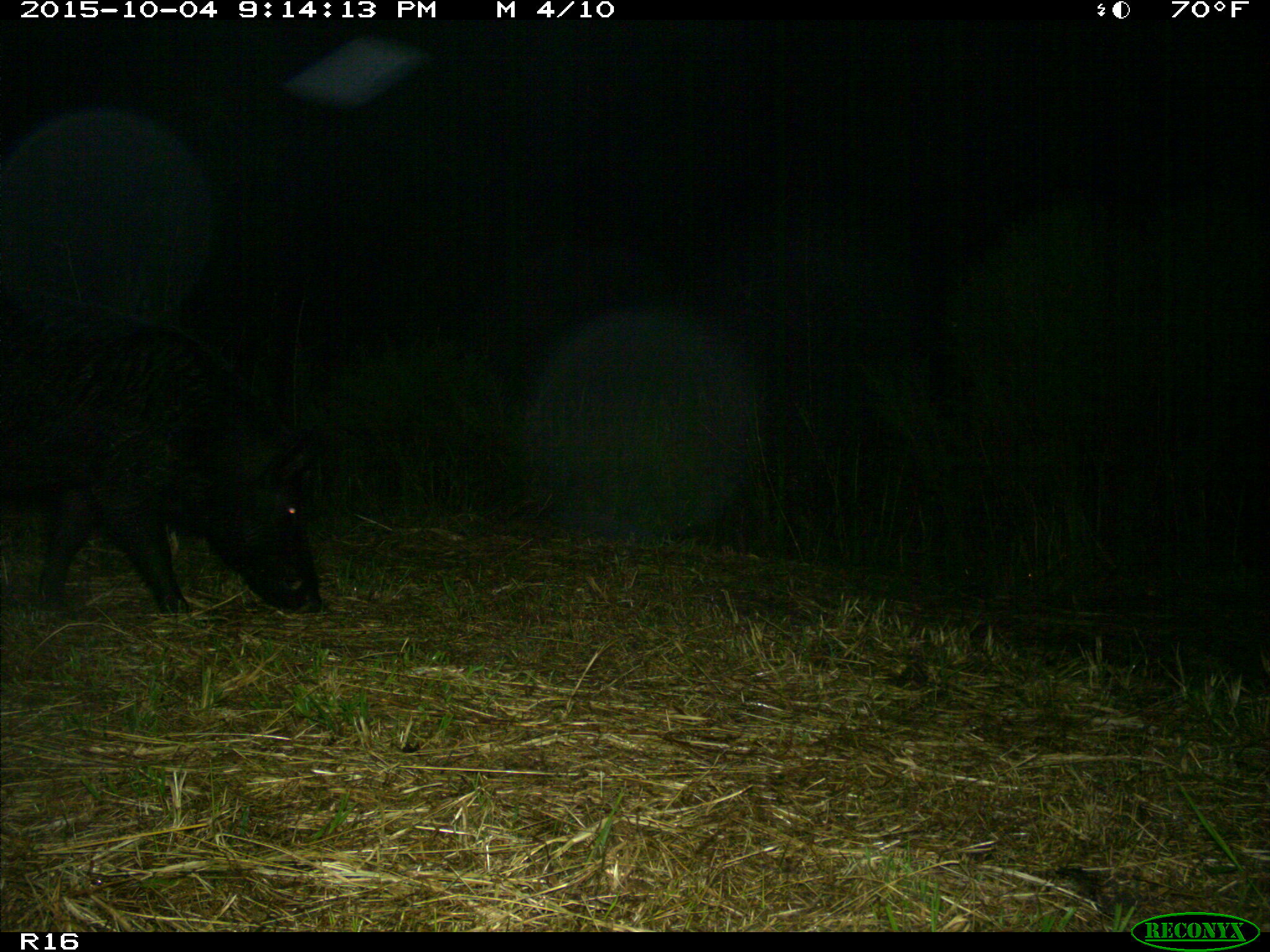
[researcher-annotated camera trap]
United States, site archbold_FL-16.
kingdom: Animalia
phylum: Chordata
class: Mammalia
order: Artiodactyla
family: Suidae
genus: Sus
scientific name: Sus scrofa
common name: wild boar